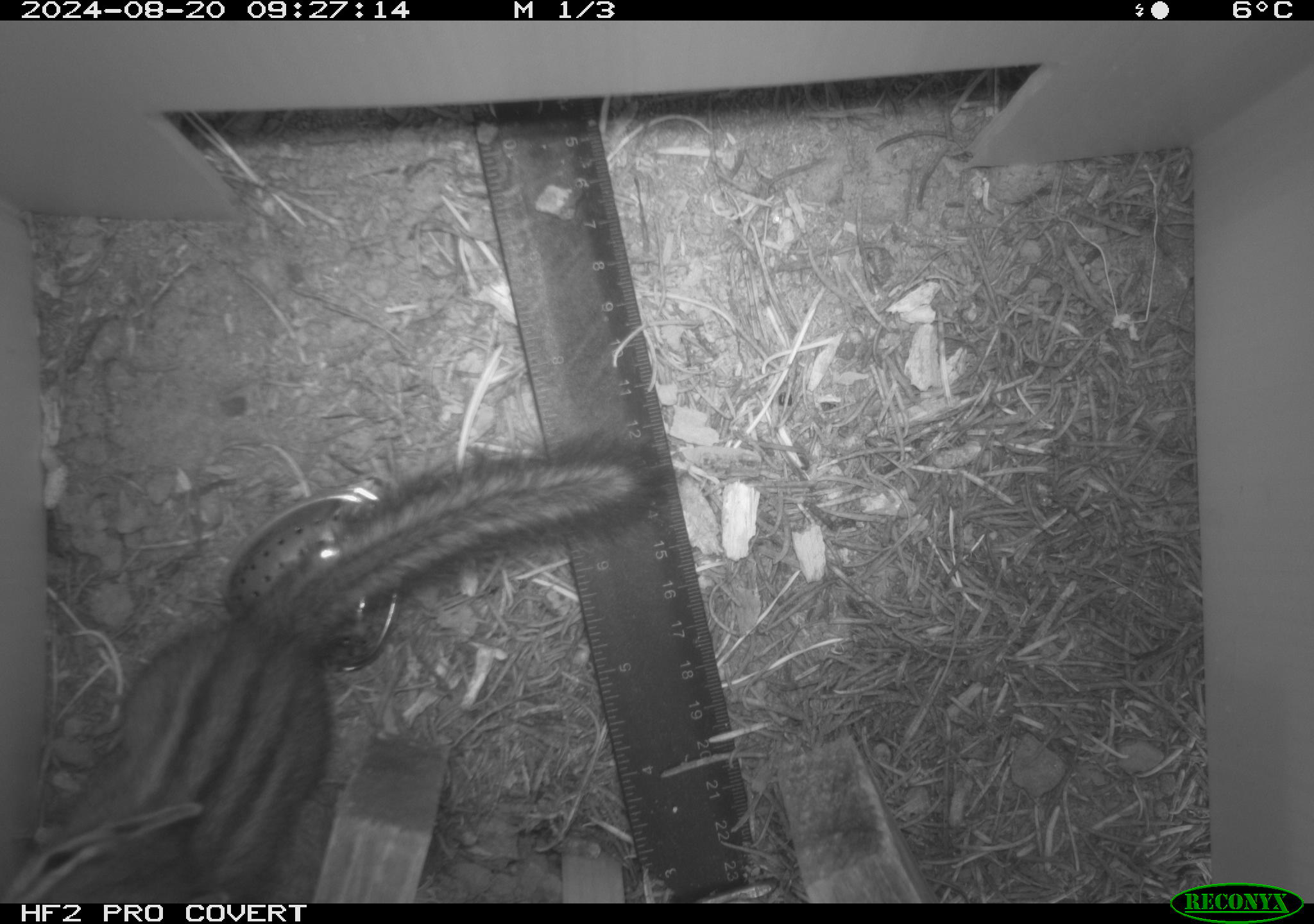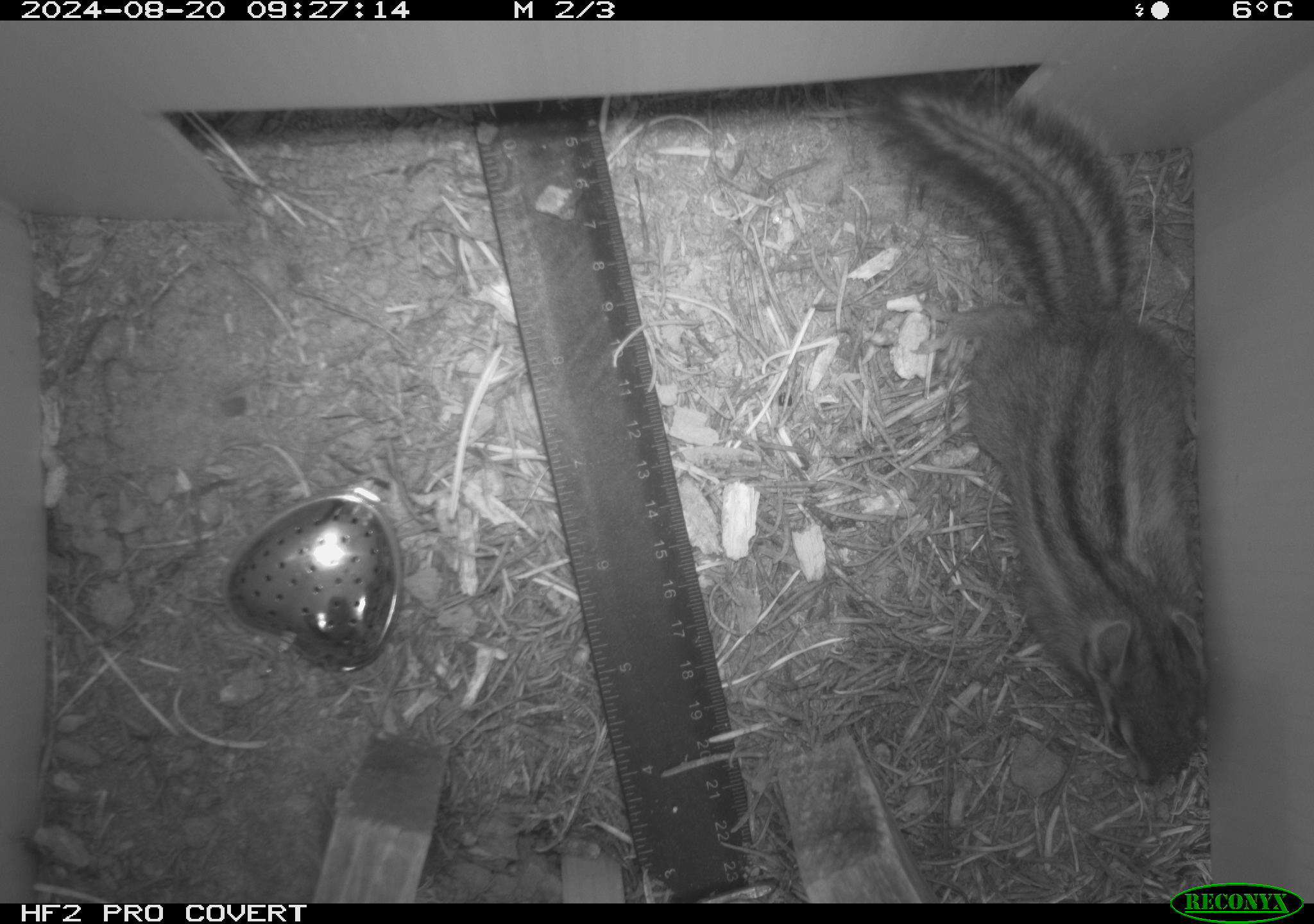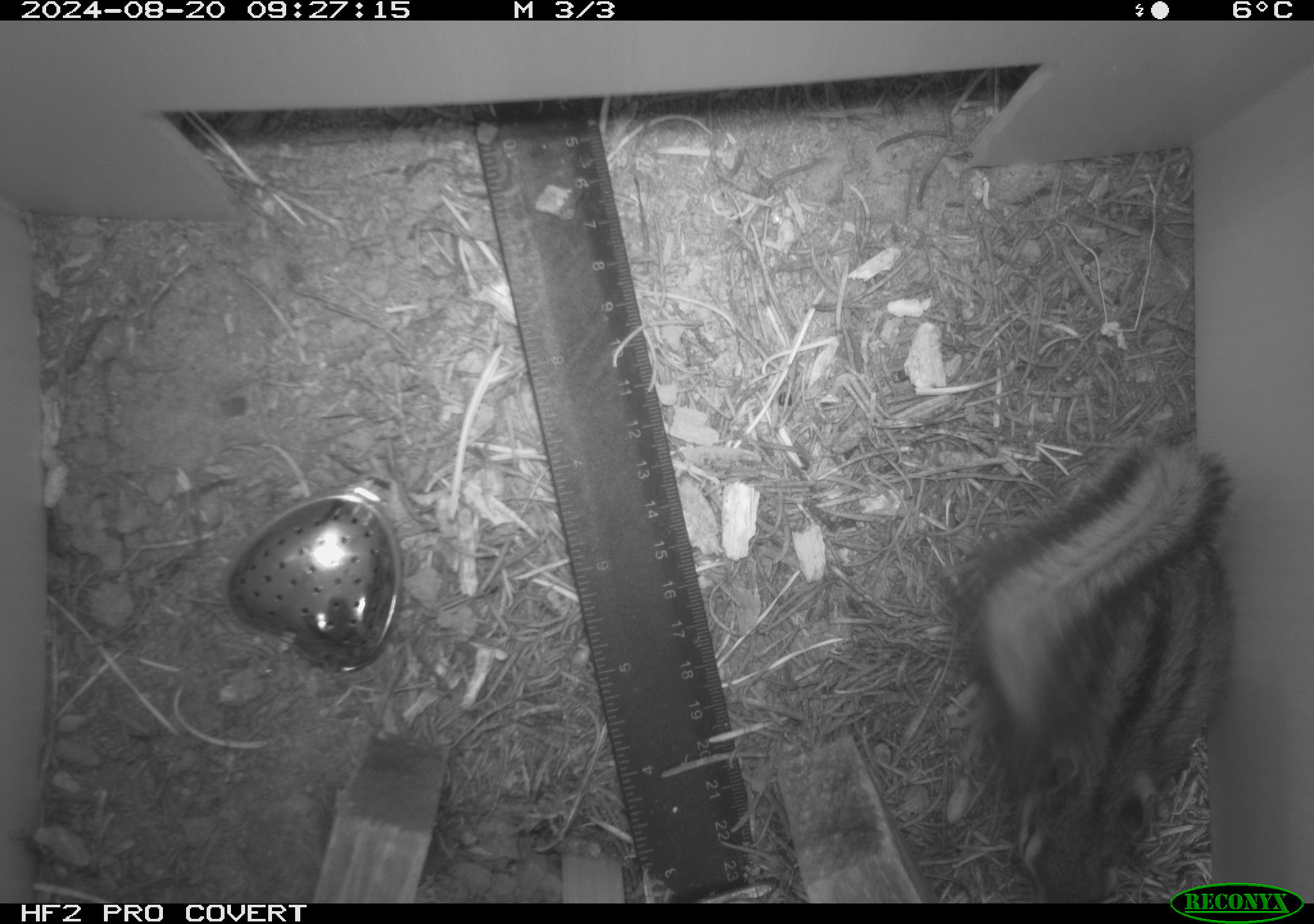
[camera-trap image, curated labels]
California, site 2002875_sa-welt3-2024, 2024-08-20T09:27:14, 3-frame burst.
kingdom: Animalia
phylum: Chordata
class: Mammalia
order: Rodentia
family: Sciuridae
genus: Neotamias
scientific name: Neotamias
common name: western chipmunks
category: neotamias species